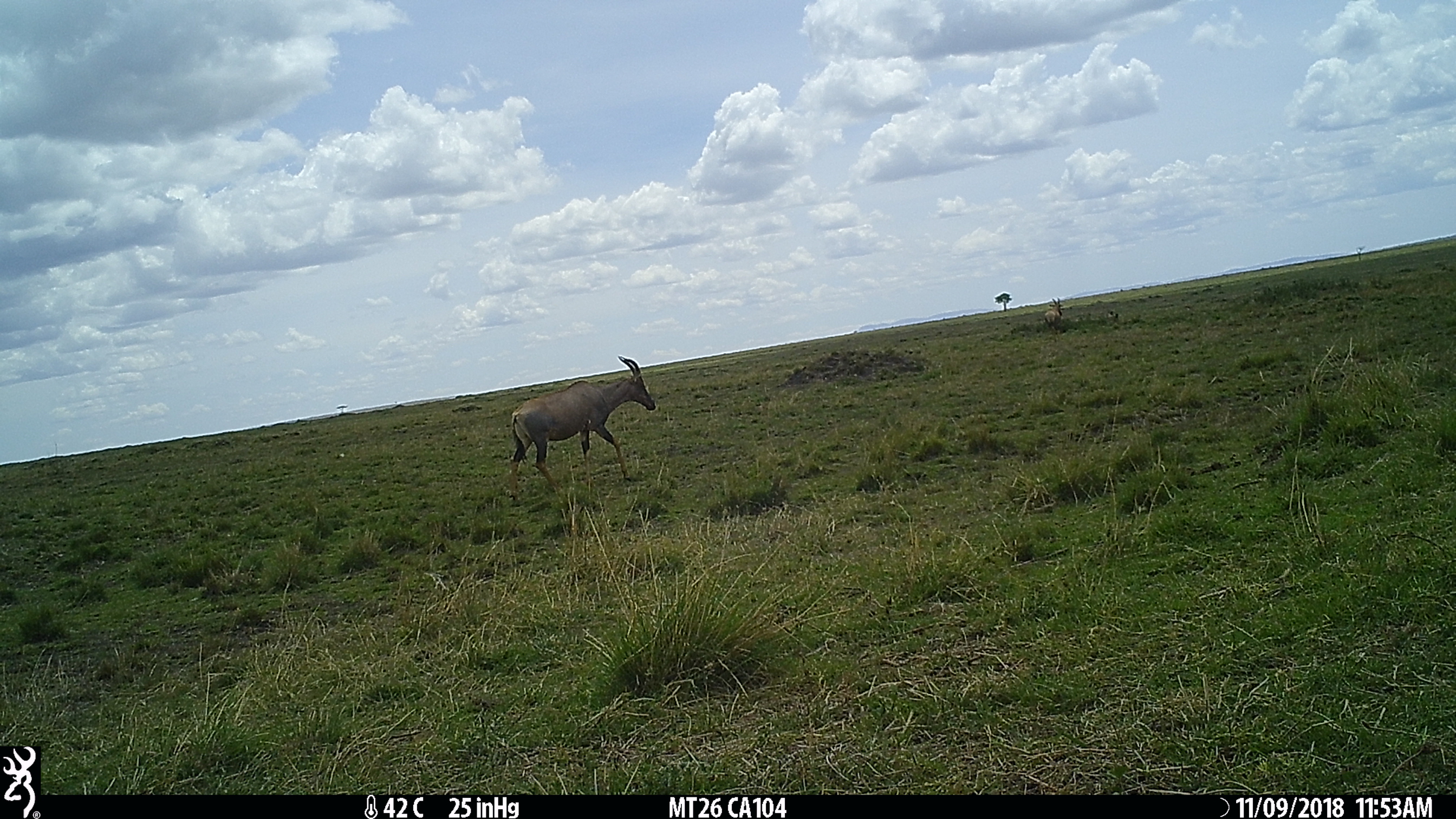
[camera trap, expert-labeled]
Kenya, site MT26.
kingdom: Animalia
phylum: Chordata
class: Mammalia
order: Artiodactyla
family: Bovidae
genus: Damaliscus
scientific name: Damaliscus lunatus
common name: topi